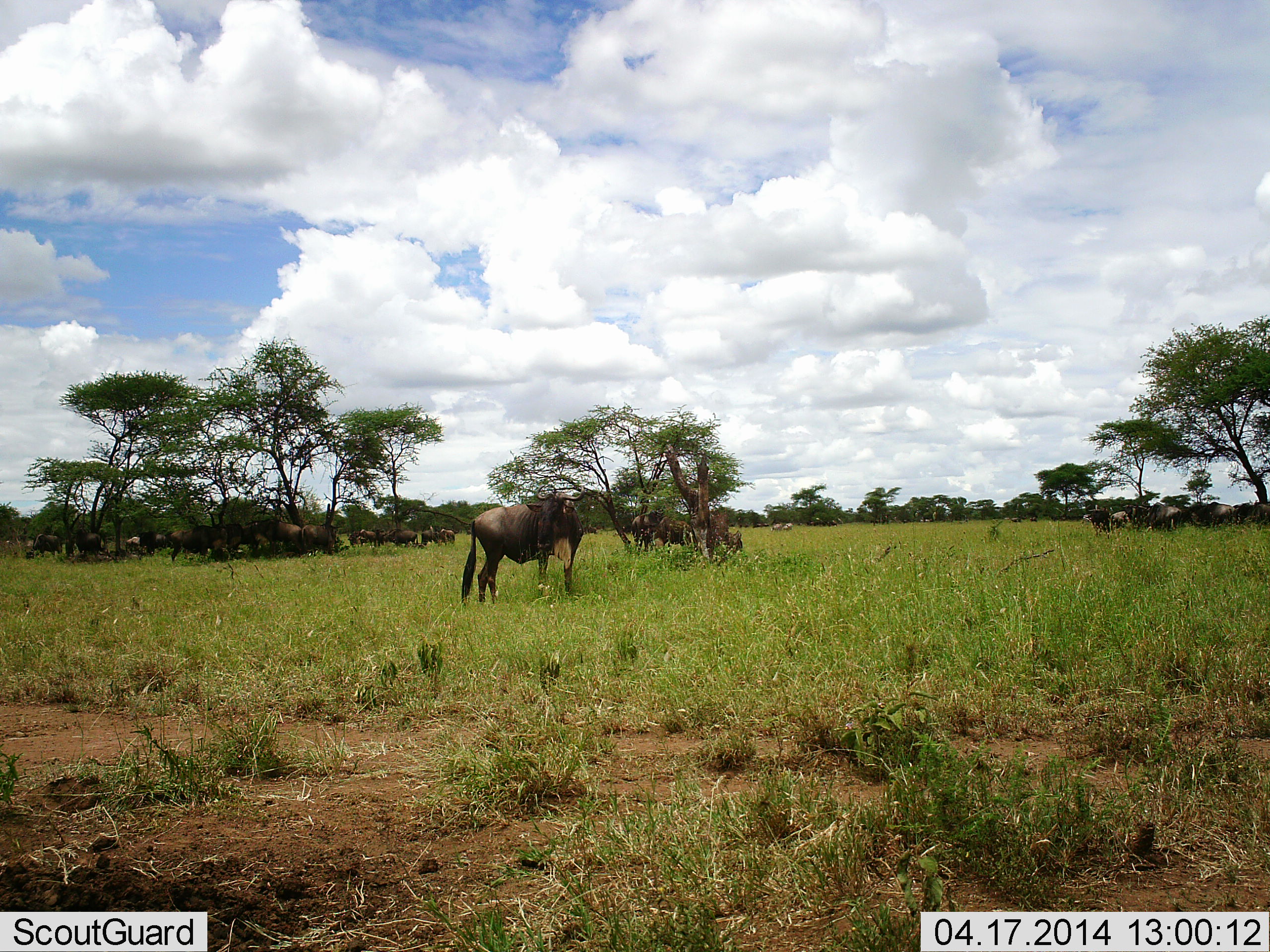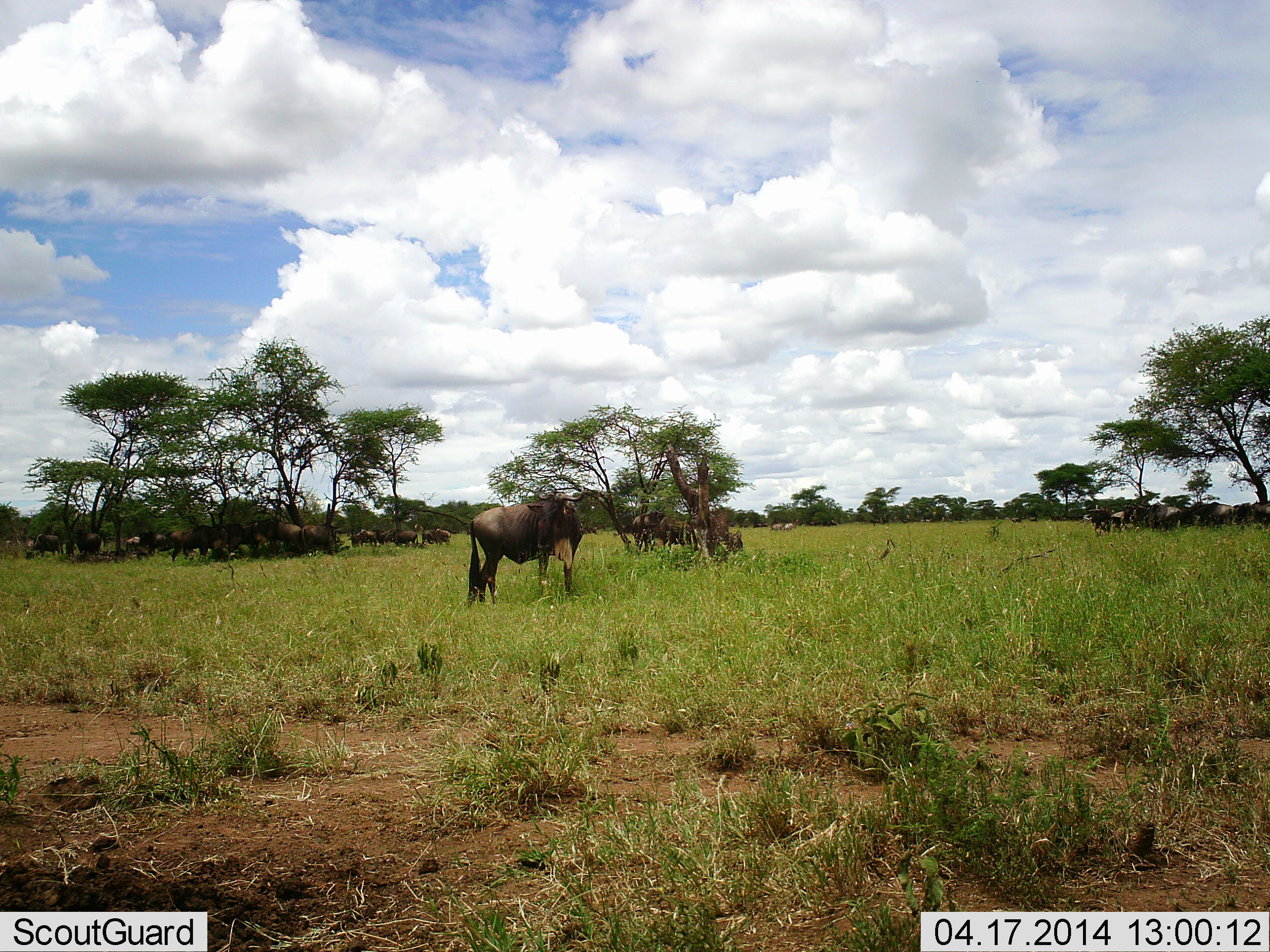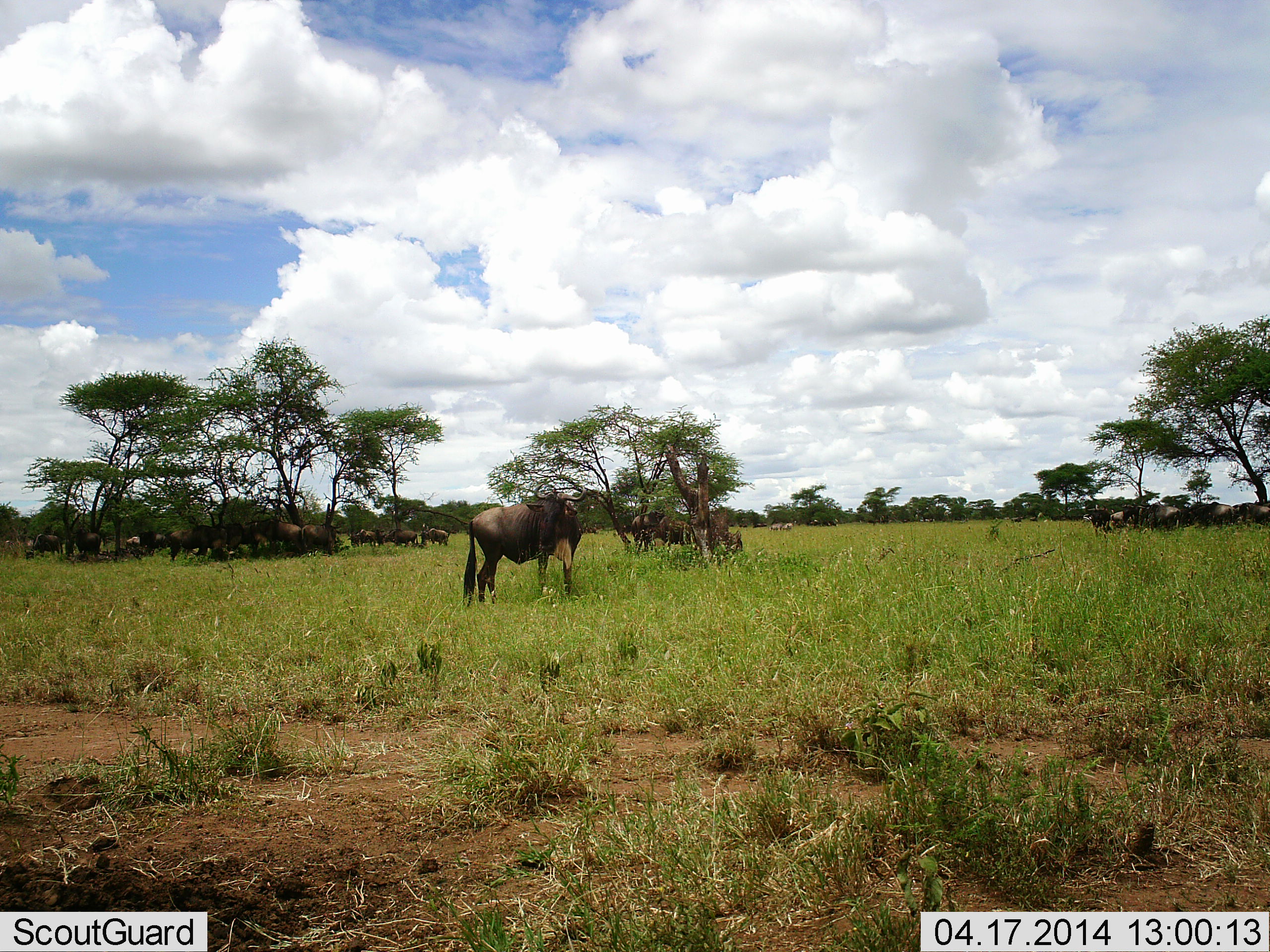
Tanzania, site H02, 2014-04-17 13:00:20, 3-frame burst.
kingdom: Animalia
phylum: Chordata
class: Mammalia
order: Artiodactyla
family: Bovidae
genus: Connochaetes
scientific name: Connochaetes taurinus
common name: blue wildebeest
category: wildebeest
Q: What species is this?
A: Wildebeest (blue wildebeest) (Connochaetes taurinus).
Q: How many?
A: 11-50.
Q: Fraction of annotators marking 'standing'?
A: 67%.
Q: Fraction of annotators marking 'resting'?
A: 58%.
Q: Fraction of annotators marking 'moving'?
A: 8%.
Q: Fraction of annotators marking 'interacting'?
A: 0%.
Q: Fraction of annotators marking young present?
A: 0%.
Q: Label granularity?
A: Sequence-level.